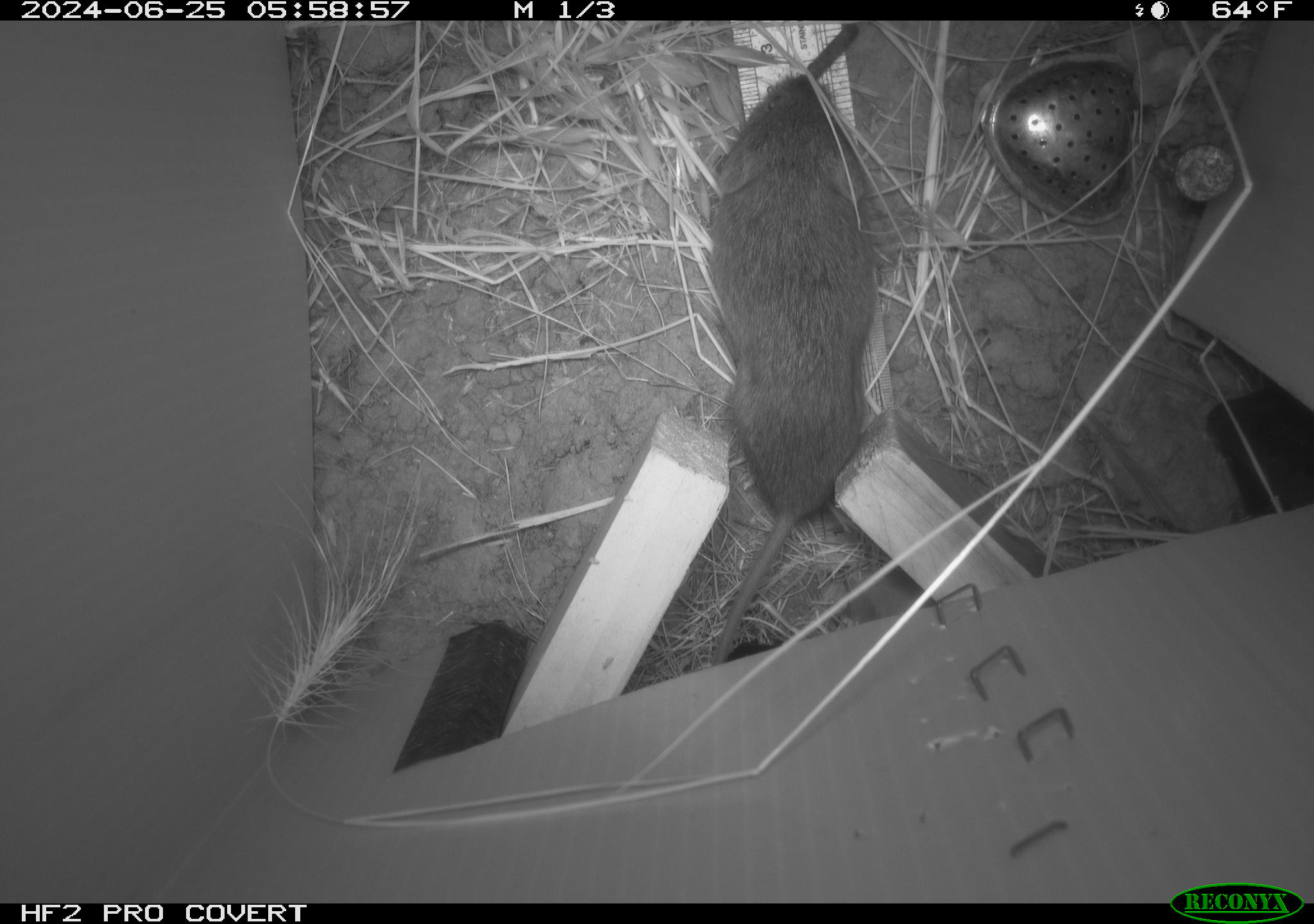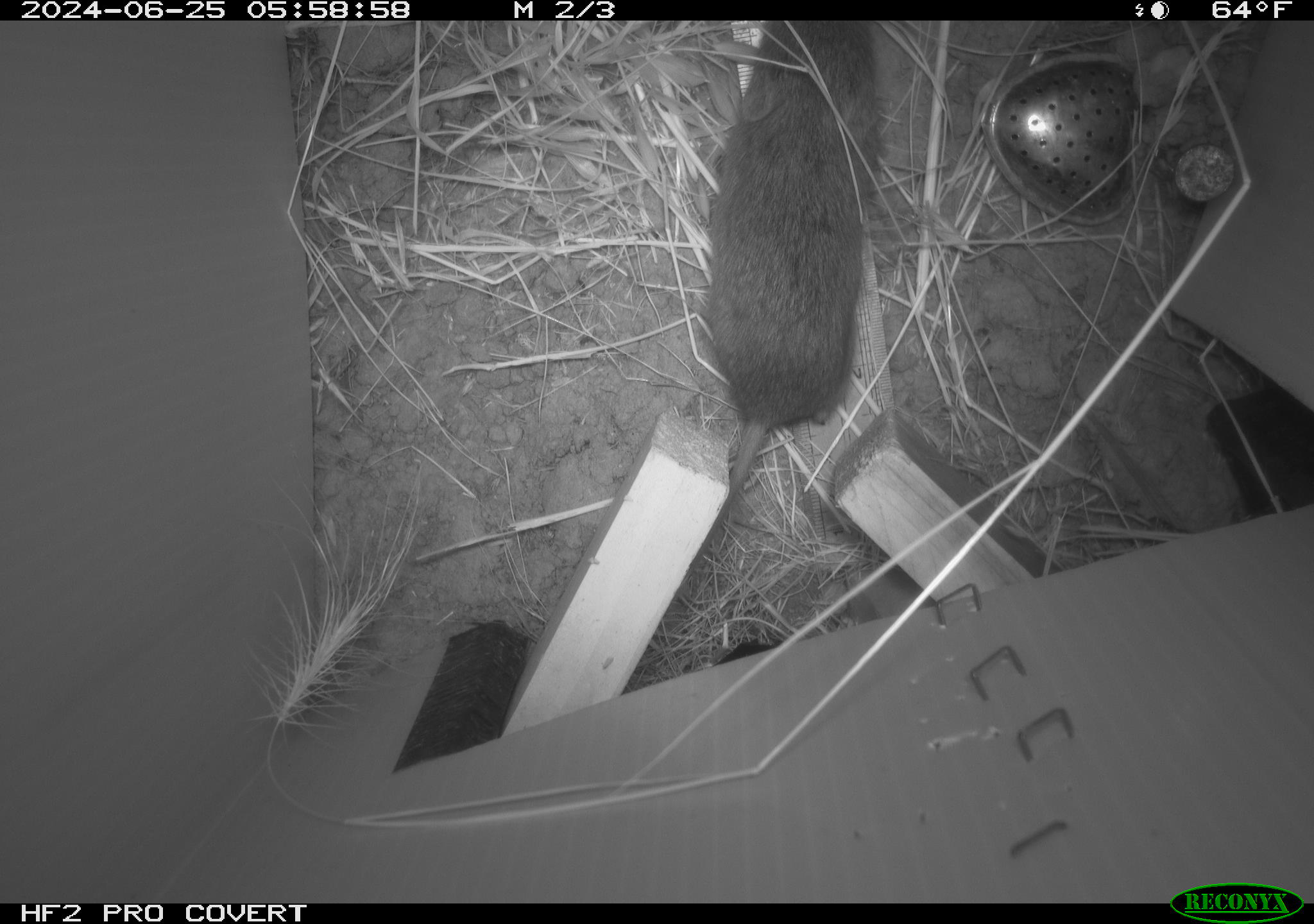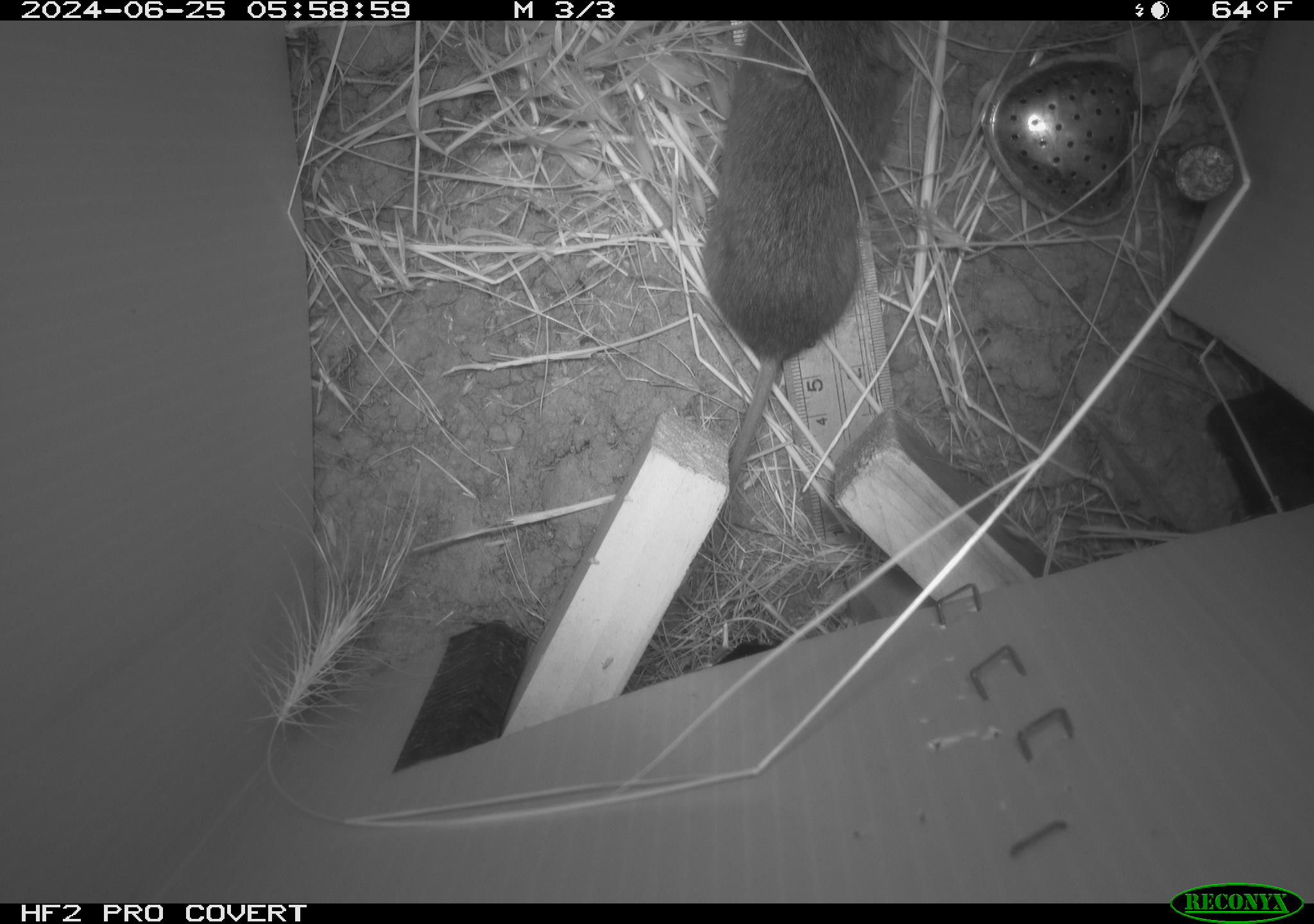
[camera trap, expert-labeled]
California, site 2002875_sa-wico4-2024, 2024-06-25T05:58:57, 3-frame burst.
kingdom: Animalia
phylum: Chordata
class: Mammalia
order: Rodentia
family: Cricetidae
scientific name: Arvicolinae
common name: voles, lemmings, and muskrats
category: arvicolinae subfamily